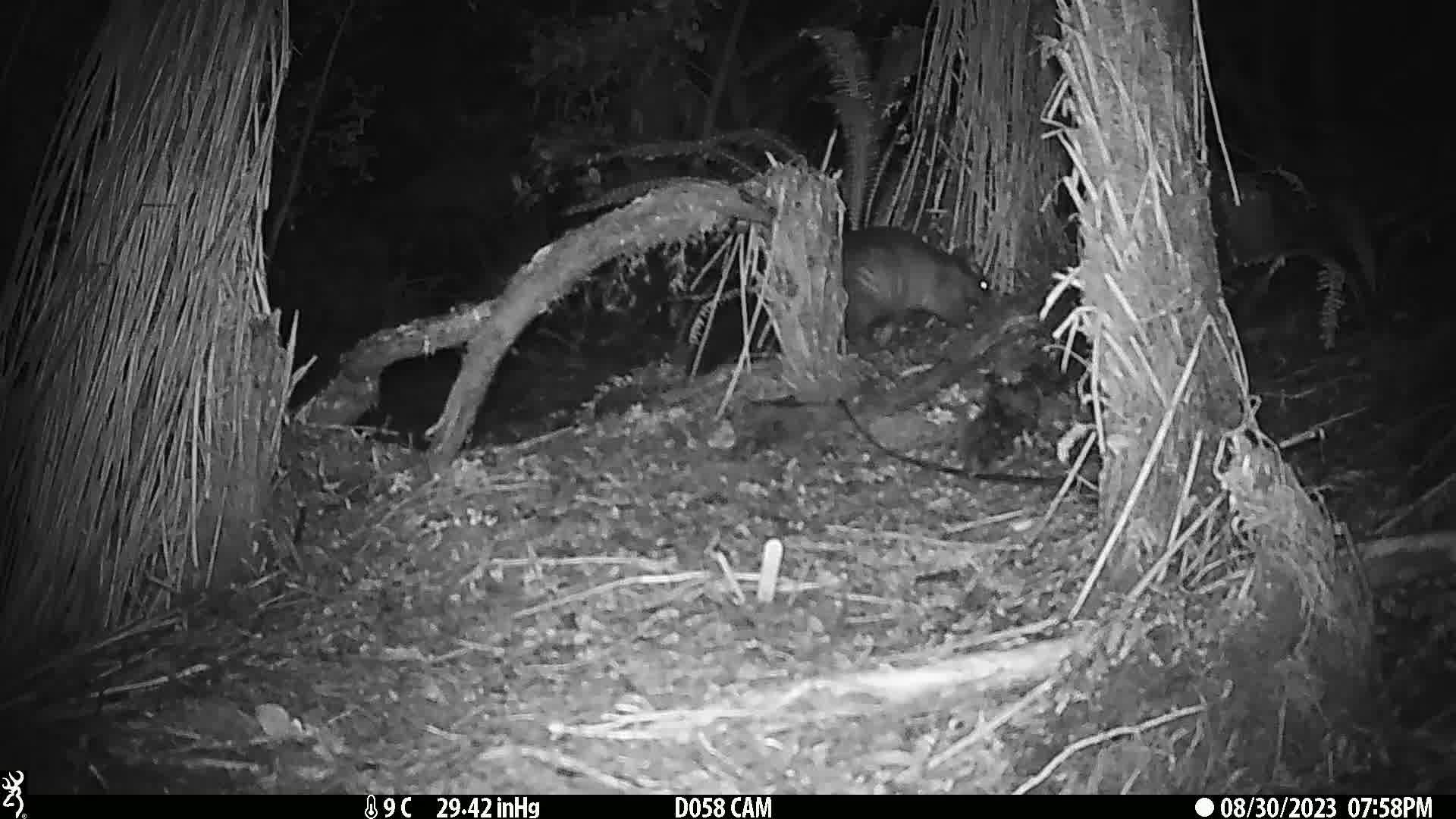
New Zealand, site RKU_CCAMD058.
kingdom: Animalia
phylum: Chordata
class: Mammalia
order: Diprotodontia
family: Phalangeridae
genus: Trichosurus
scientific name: Trichosurus vulpecula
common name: common brushtail possum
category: possum